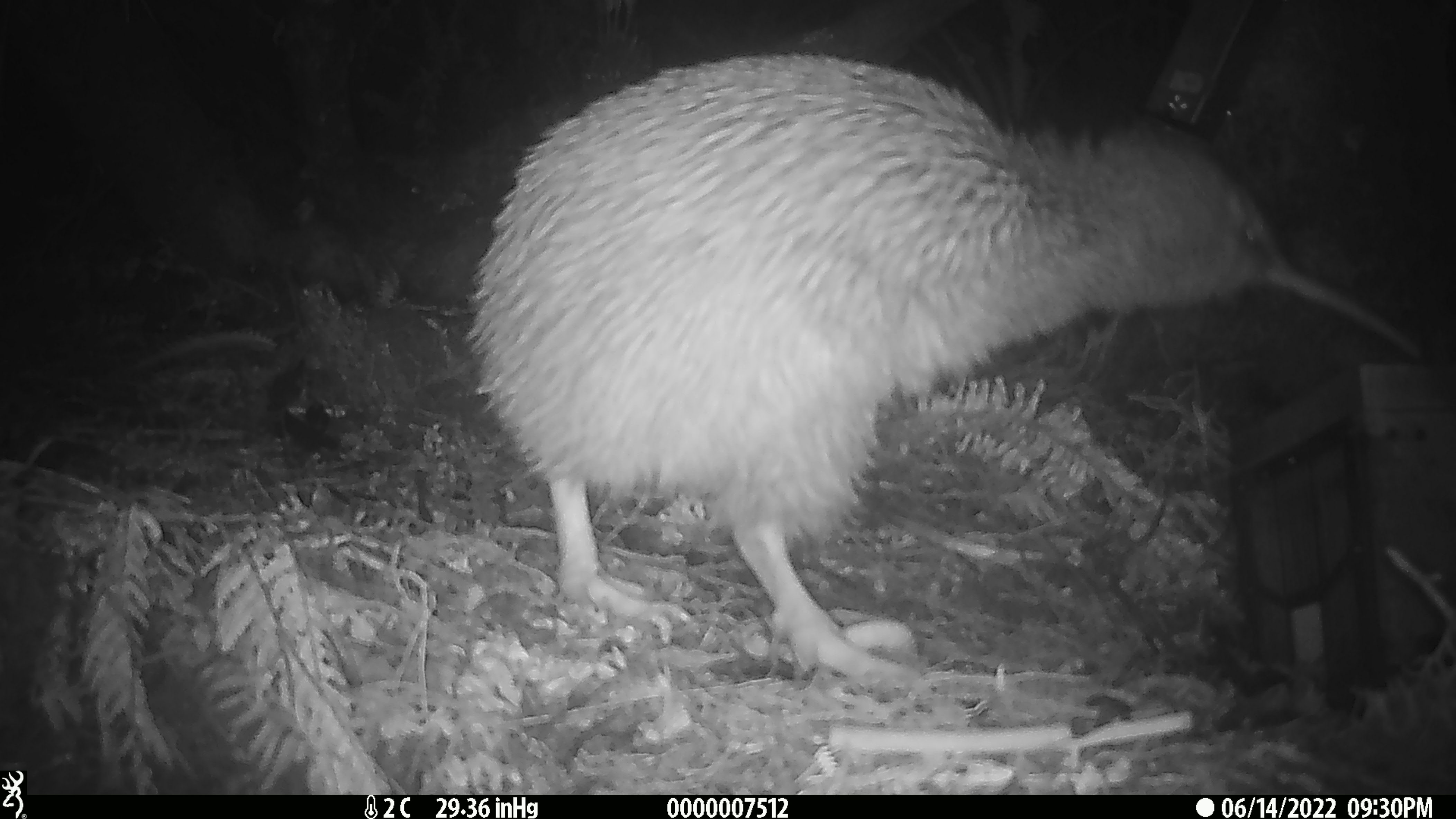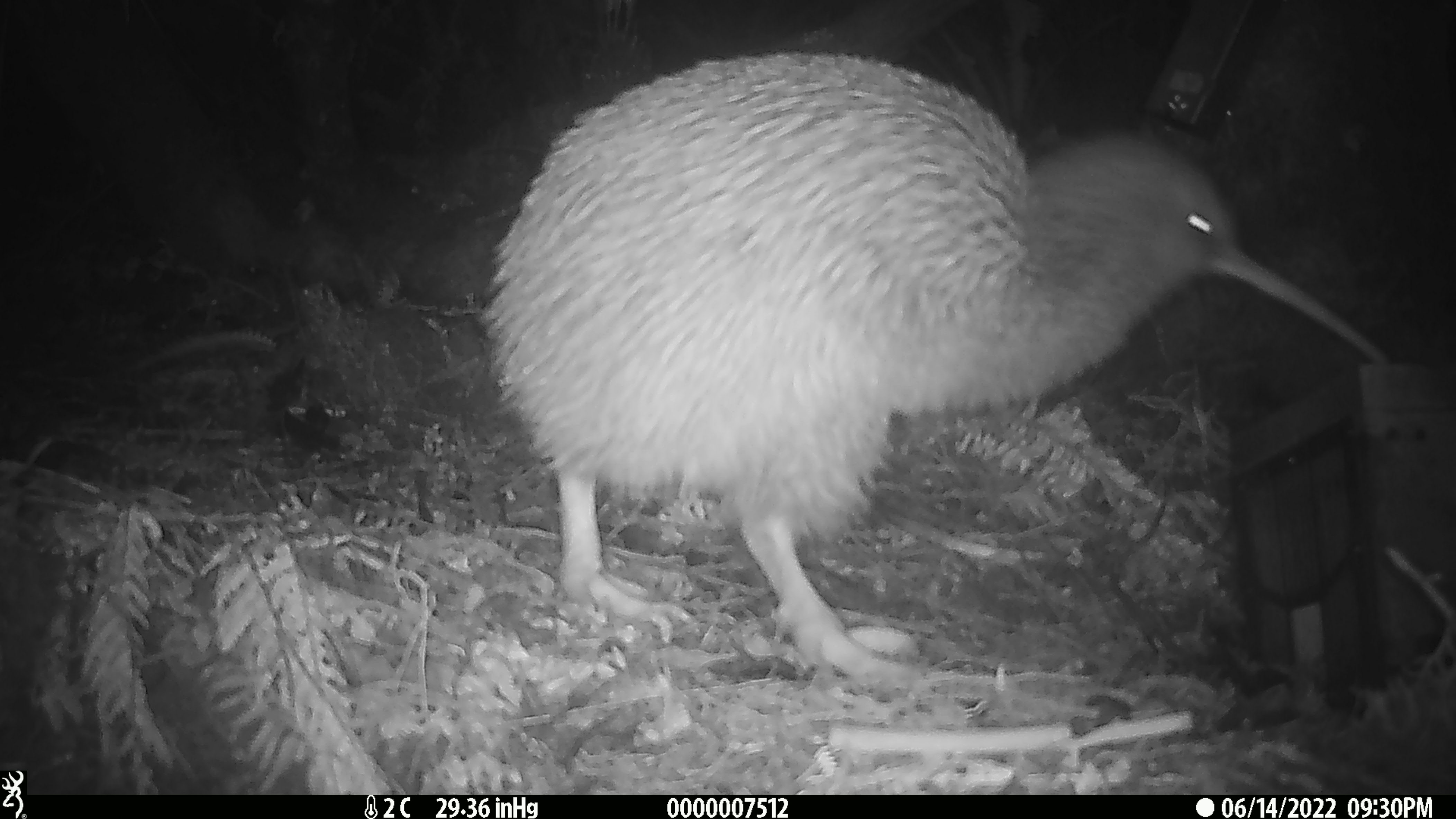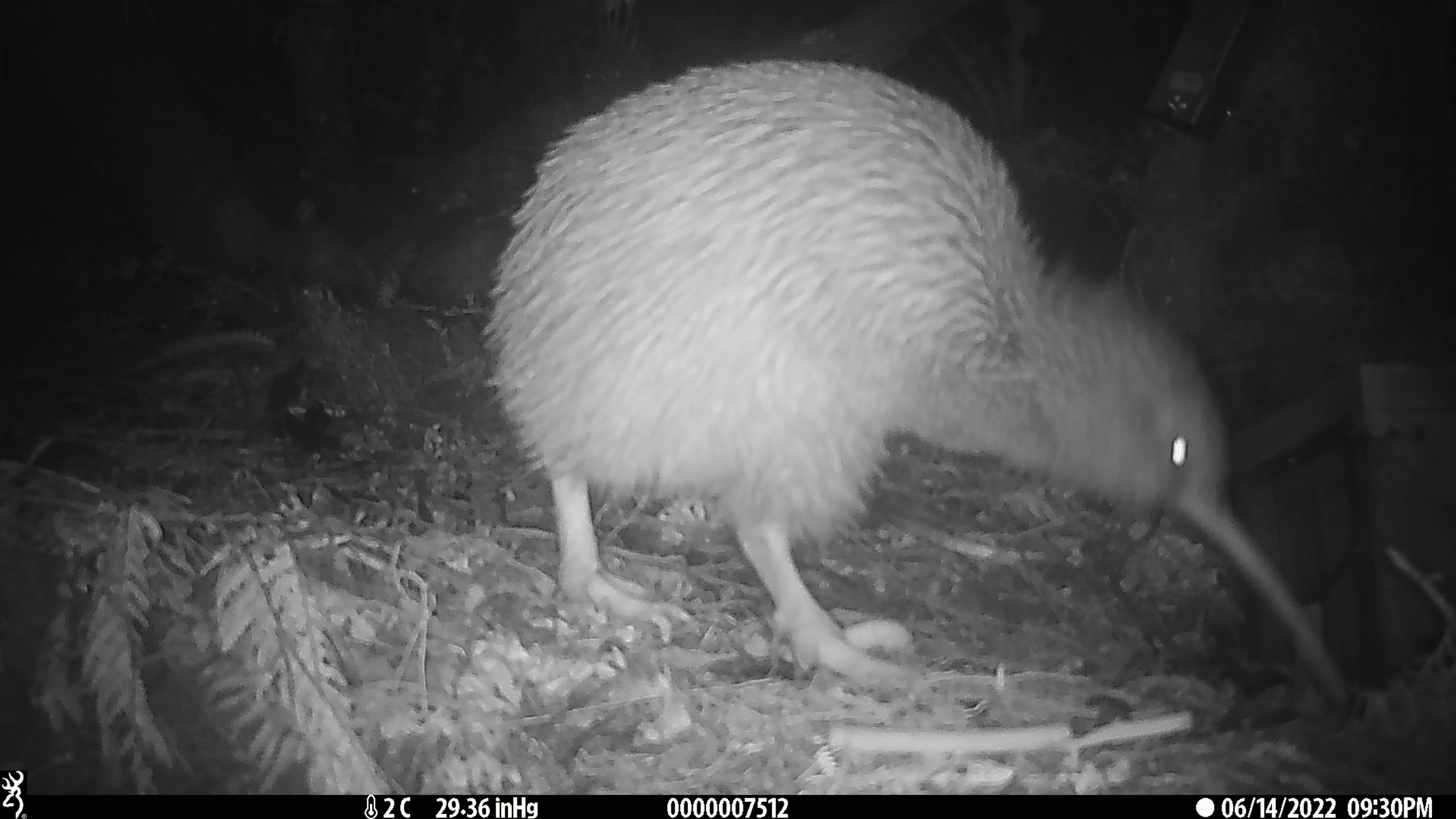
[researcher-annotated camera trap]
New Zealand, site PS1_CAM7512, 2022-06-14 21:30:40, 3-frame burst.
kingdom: Animalia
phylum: Chordata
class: Aves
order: Apterygiformes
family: Apterygidae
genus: Apteryx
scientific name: Apteryx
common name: kiwi